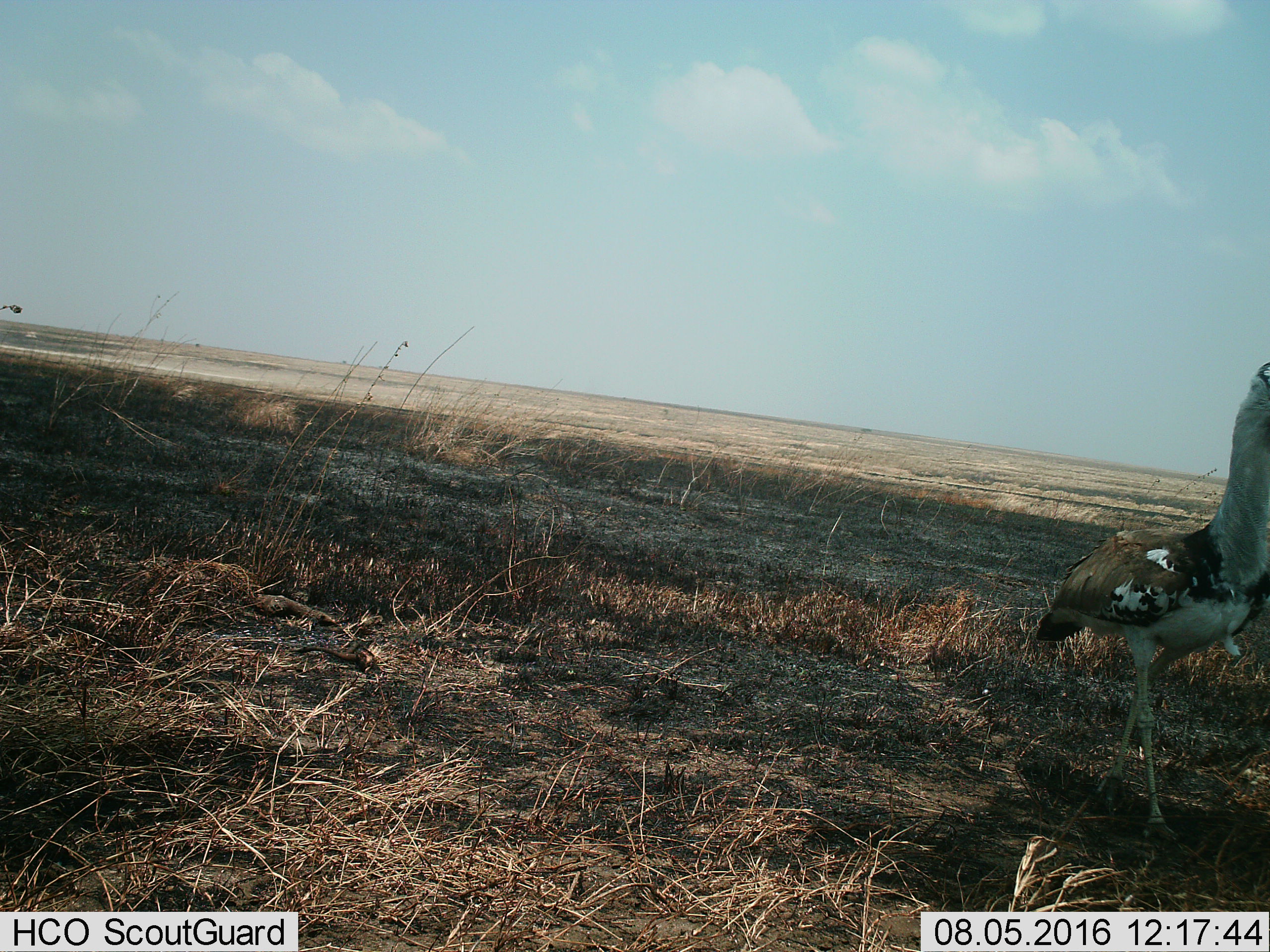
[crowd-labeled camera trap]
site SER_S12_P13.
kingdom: Animalia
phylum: Chordata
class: Aves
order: Otidiformes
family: Otididae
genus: Ardeotis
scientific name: Ardeotis kori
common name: kori bustard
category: bustardkori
Bustardkori (kori bustard) (Ardeotis kori), count 1. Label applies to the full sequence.